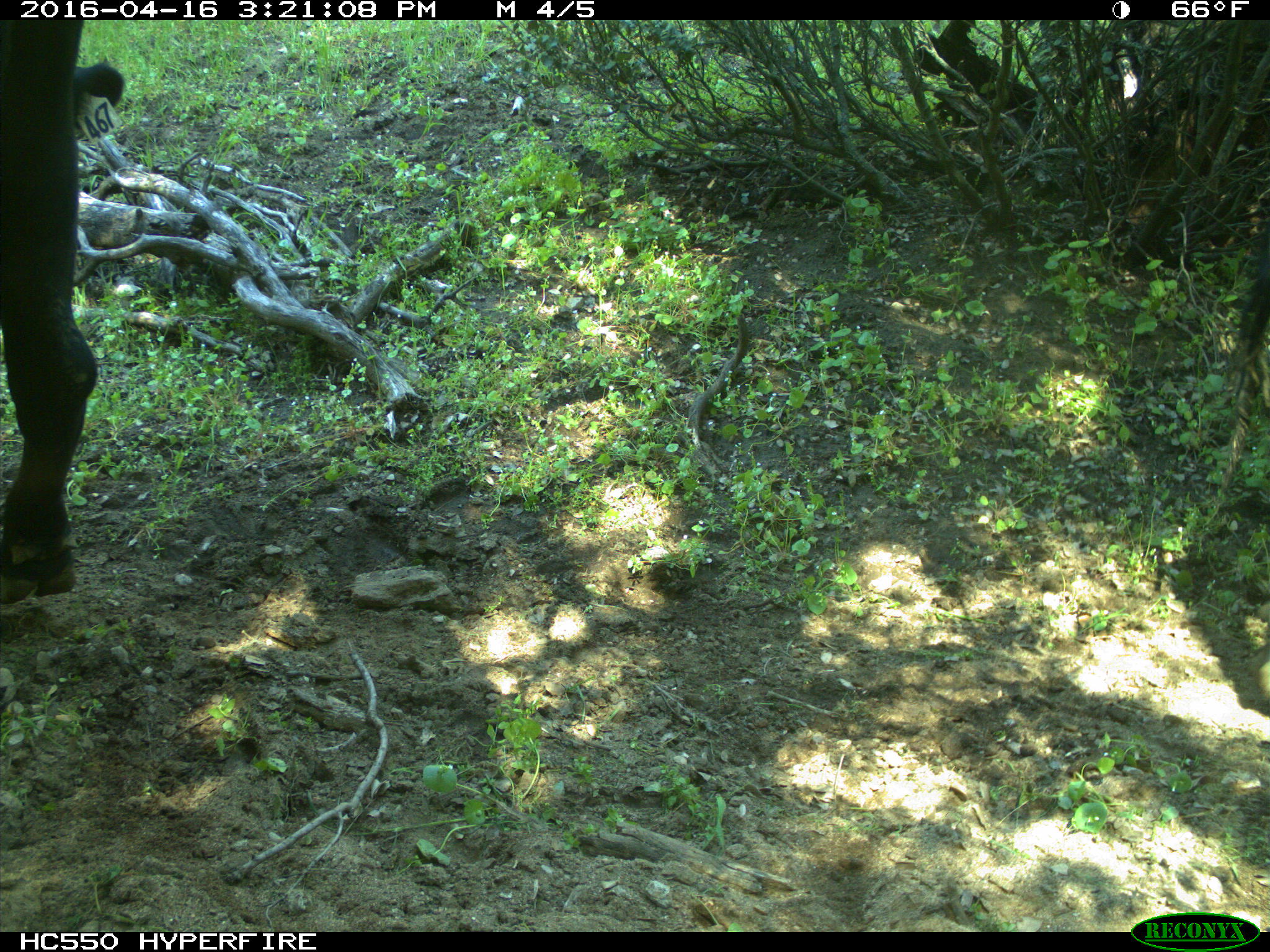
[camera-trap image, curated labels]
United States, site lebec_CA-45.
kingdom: Animalia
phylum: Chordata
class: Mammalia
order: Artiodactyla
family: Bovidae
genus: Bos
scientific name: Bos taurus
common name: domestic cow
Bos taurus (domestic cow).